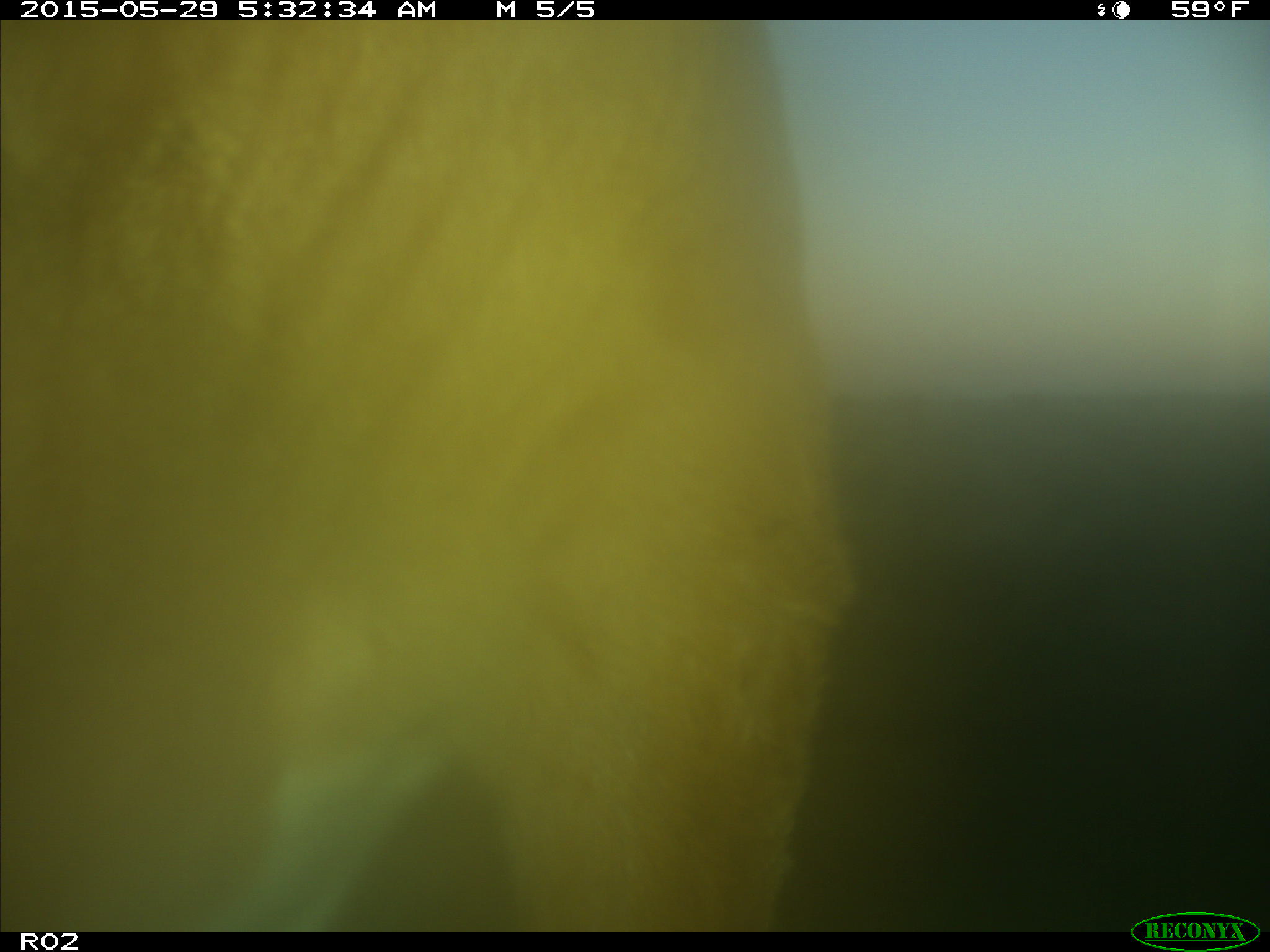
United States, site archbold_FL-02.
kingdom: Animalia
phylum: Chordata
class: Mammalia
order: Artiodactyla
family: Bovidae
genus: Bos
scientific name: Bos taurus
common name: domestic cow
Bos taurus (domestic cow).